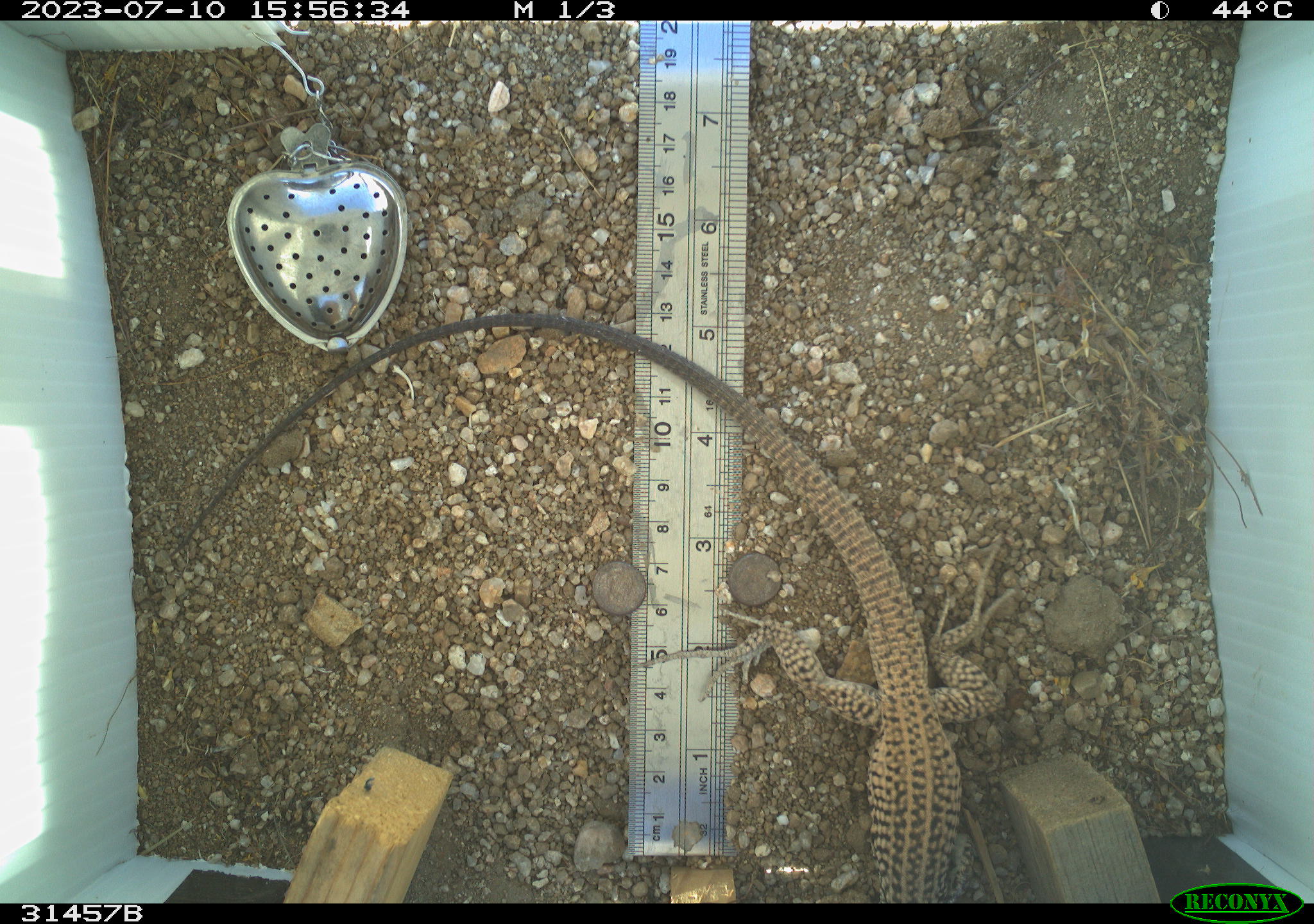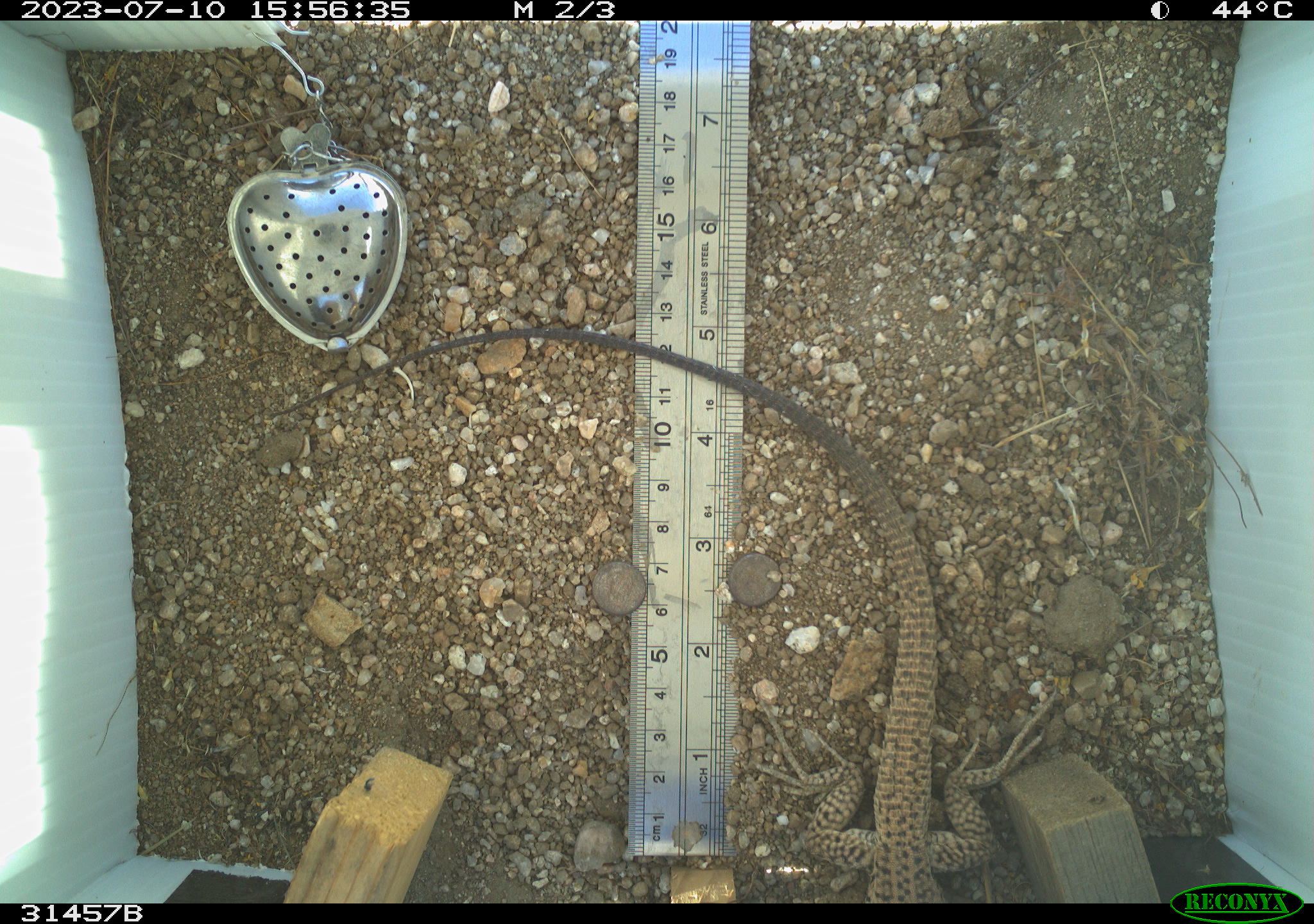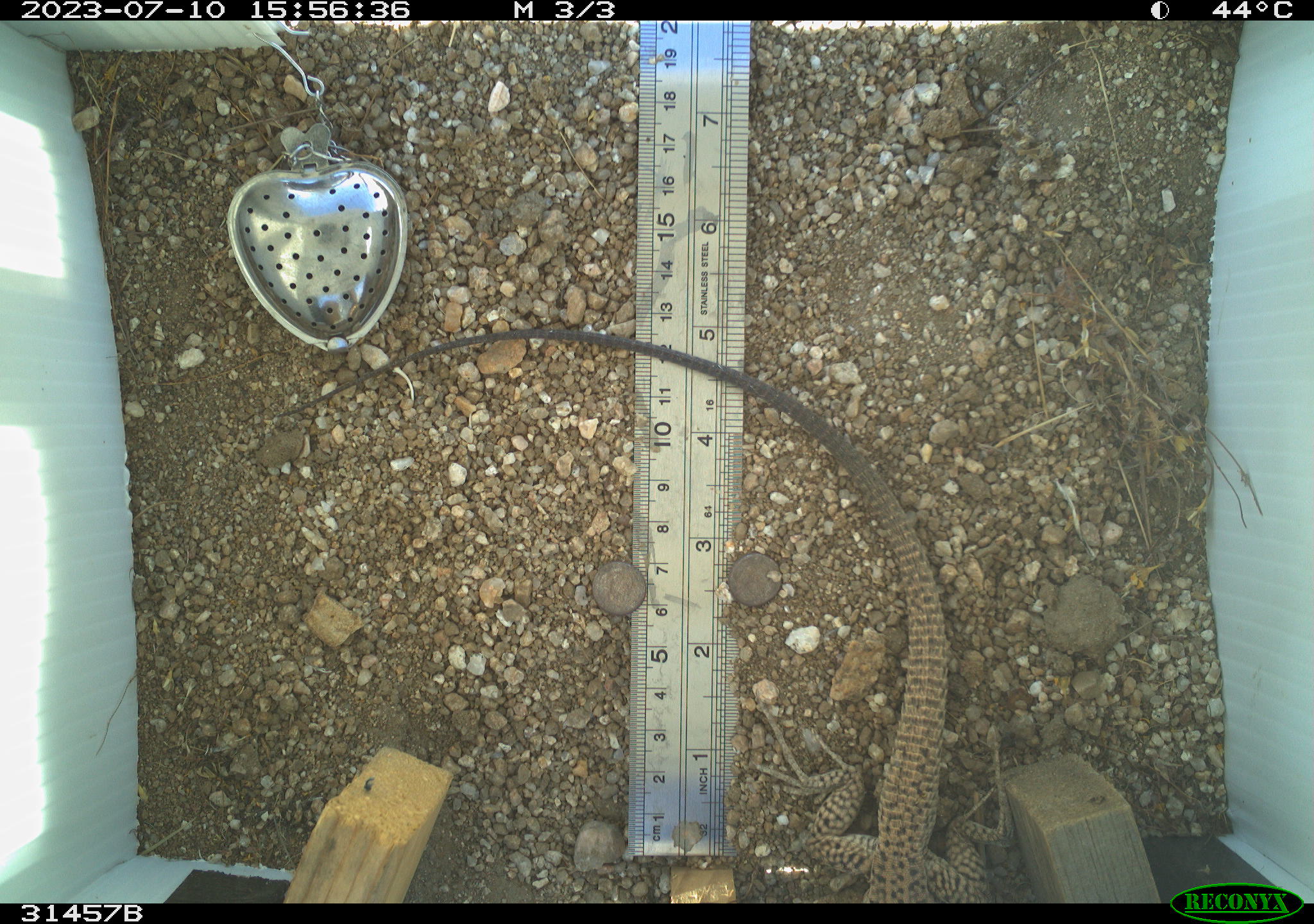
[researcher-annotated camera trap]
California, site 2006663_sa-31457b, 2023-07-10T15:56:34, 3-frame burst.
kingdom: Animalia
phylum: Chordata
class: Reptilia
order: Squamata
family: Teiidae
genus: Aspidoscelis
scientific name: Aspidoscelis tigris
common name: western whiptail